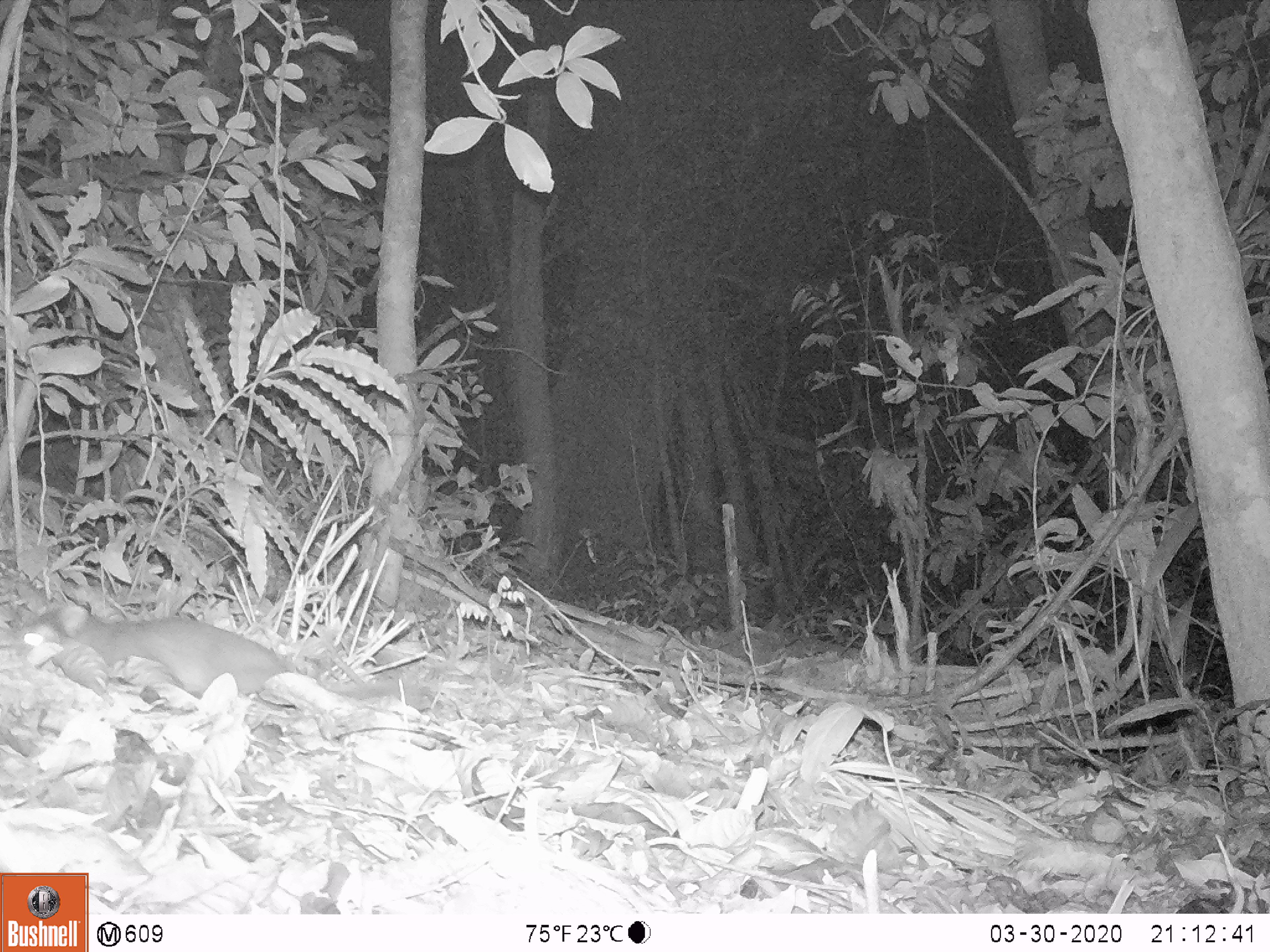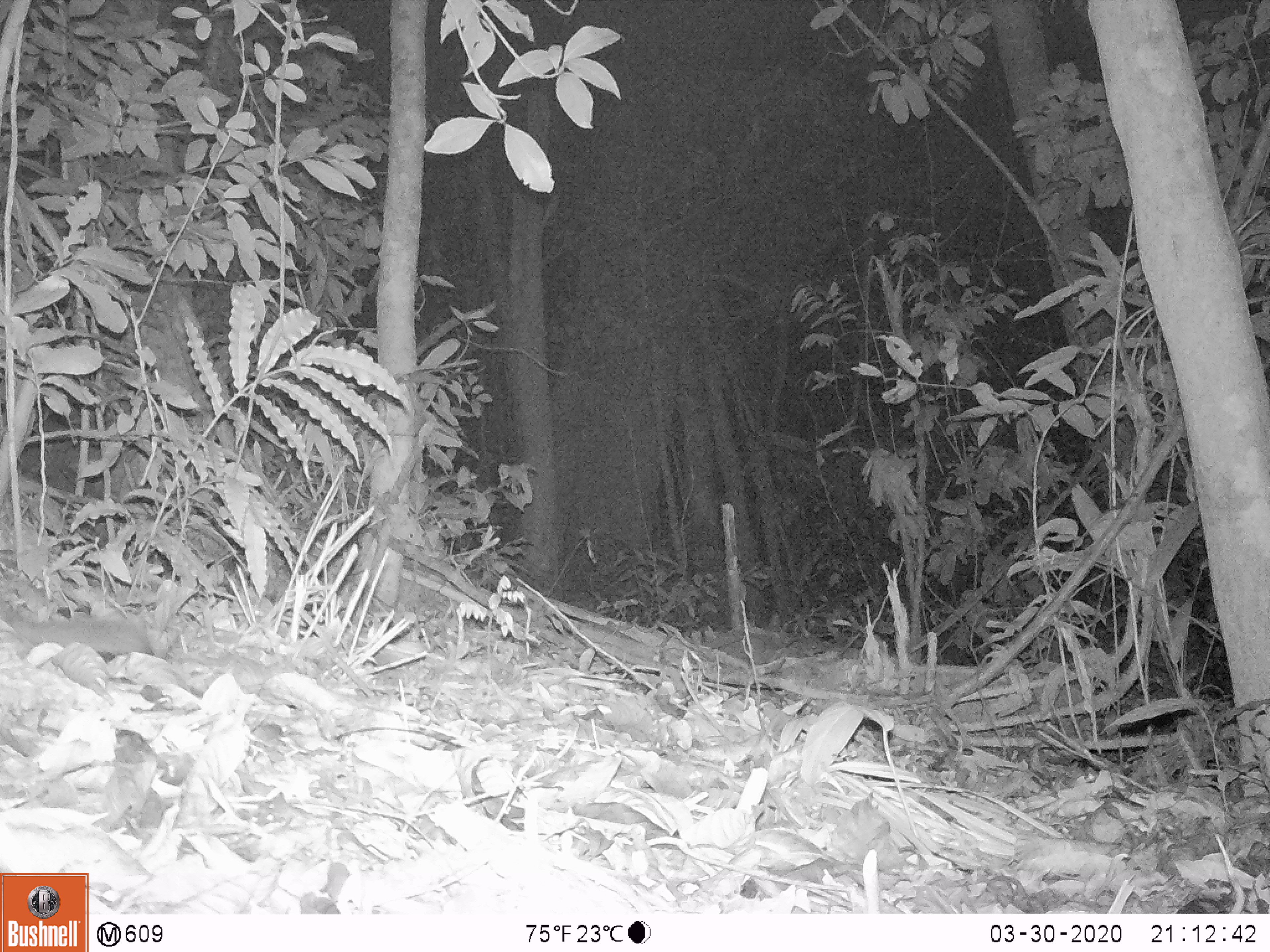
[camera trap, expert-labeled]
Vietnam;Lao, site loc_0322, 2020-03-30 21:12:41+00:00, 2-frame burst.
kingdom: Animalia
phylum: Chordata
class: Mammalia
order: Carnivora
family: Mustelidae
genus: Melogale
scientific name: Melogale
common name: ferret badger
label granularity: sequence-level